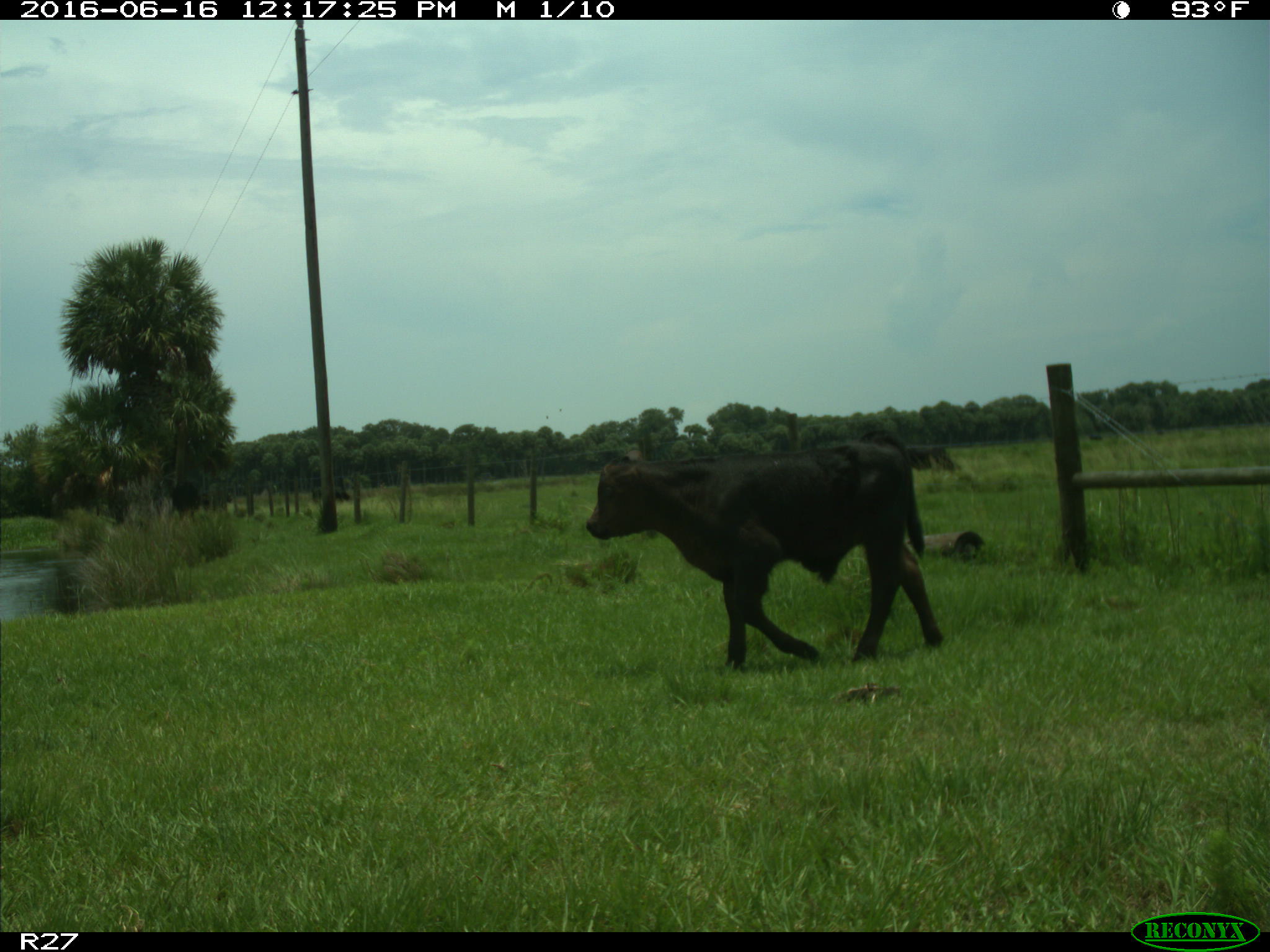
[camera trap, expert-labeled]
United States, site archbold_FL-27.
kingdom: Animalia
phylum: Chordata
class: Mammalia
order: Artiodactyla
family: Bovidae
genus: Bos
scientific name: Bos taurus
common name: domestic cow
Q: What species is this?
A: Bos taurus (domestic cow).